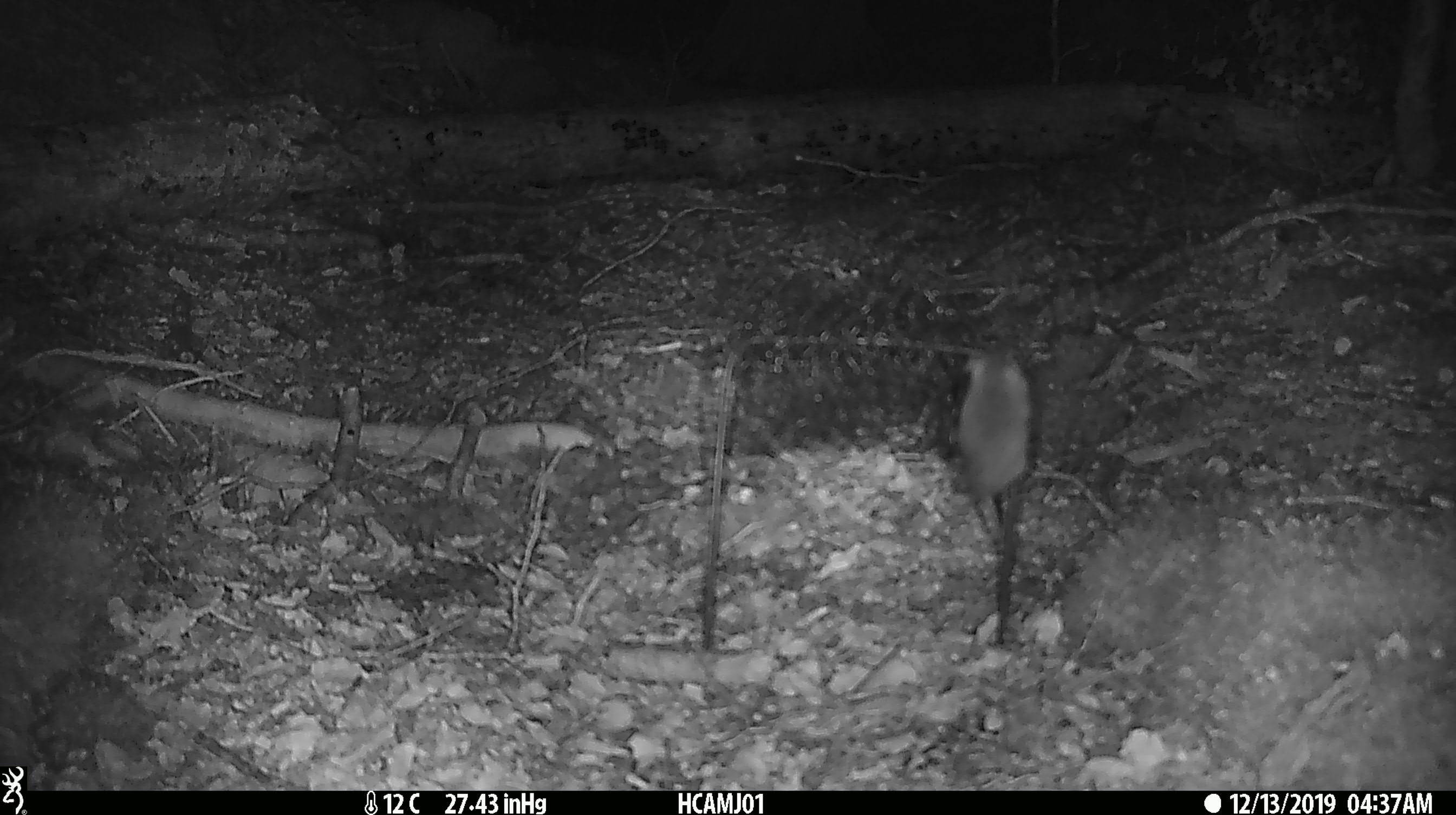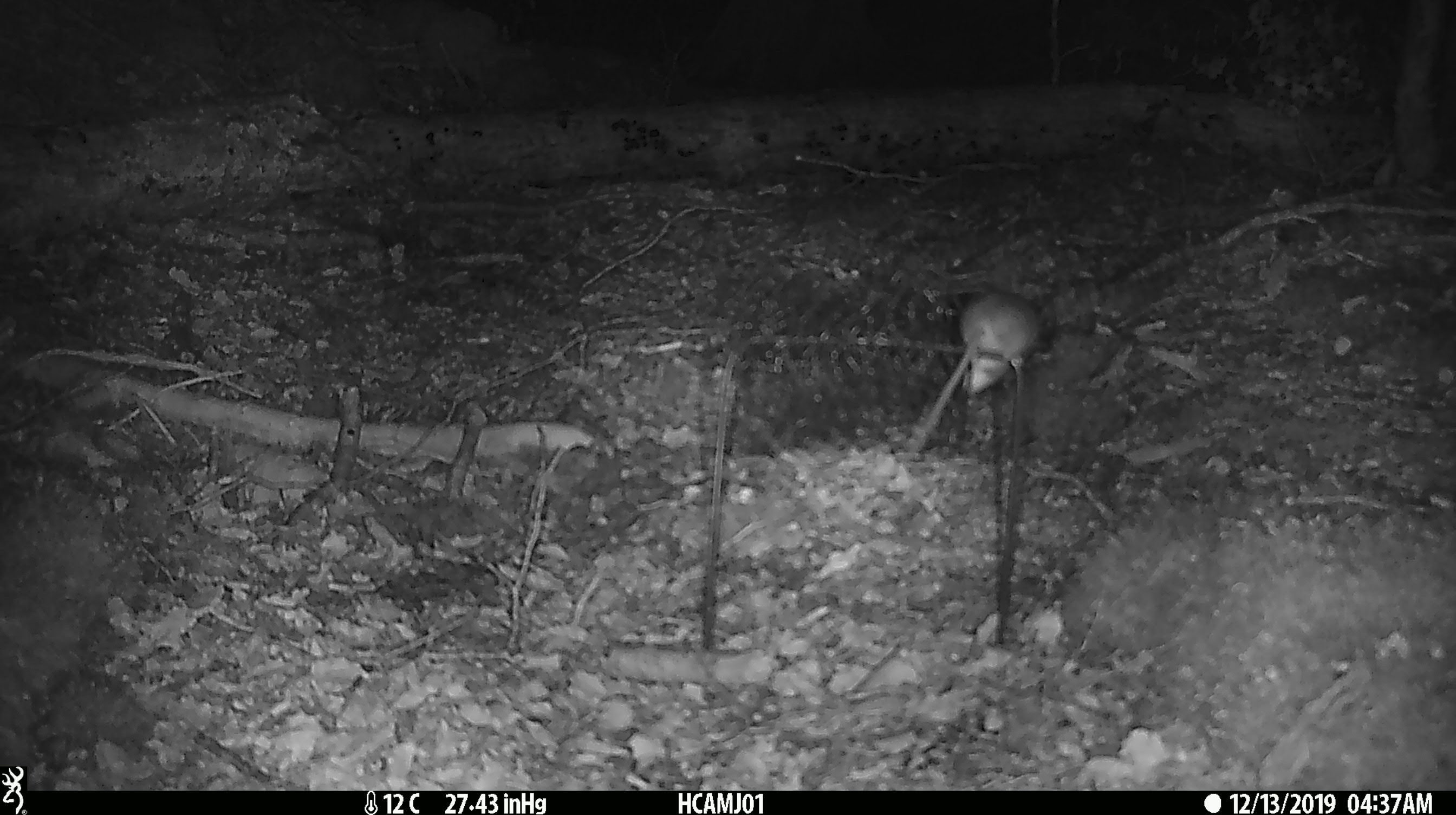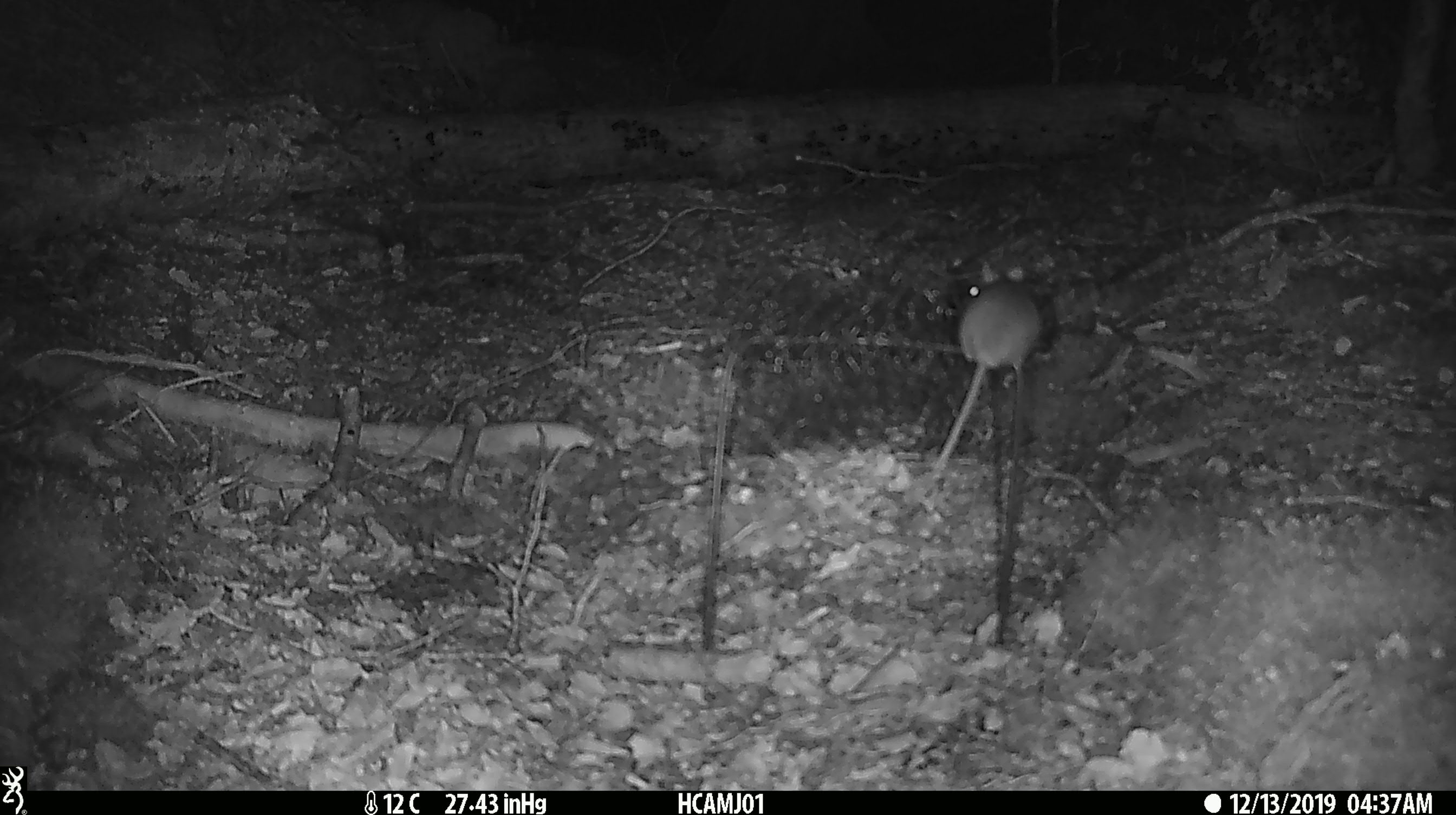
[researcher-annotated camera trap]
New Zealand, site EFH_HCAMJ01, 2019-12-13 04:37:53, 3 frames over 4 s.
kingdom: Animalia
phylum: Chordata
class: Mammalia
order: Rodentia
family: Muridae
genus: Mus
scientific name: Mus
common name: mouse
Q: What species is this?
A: Mouse (Mus).